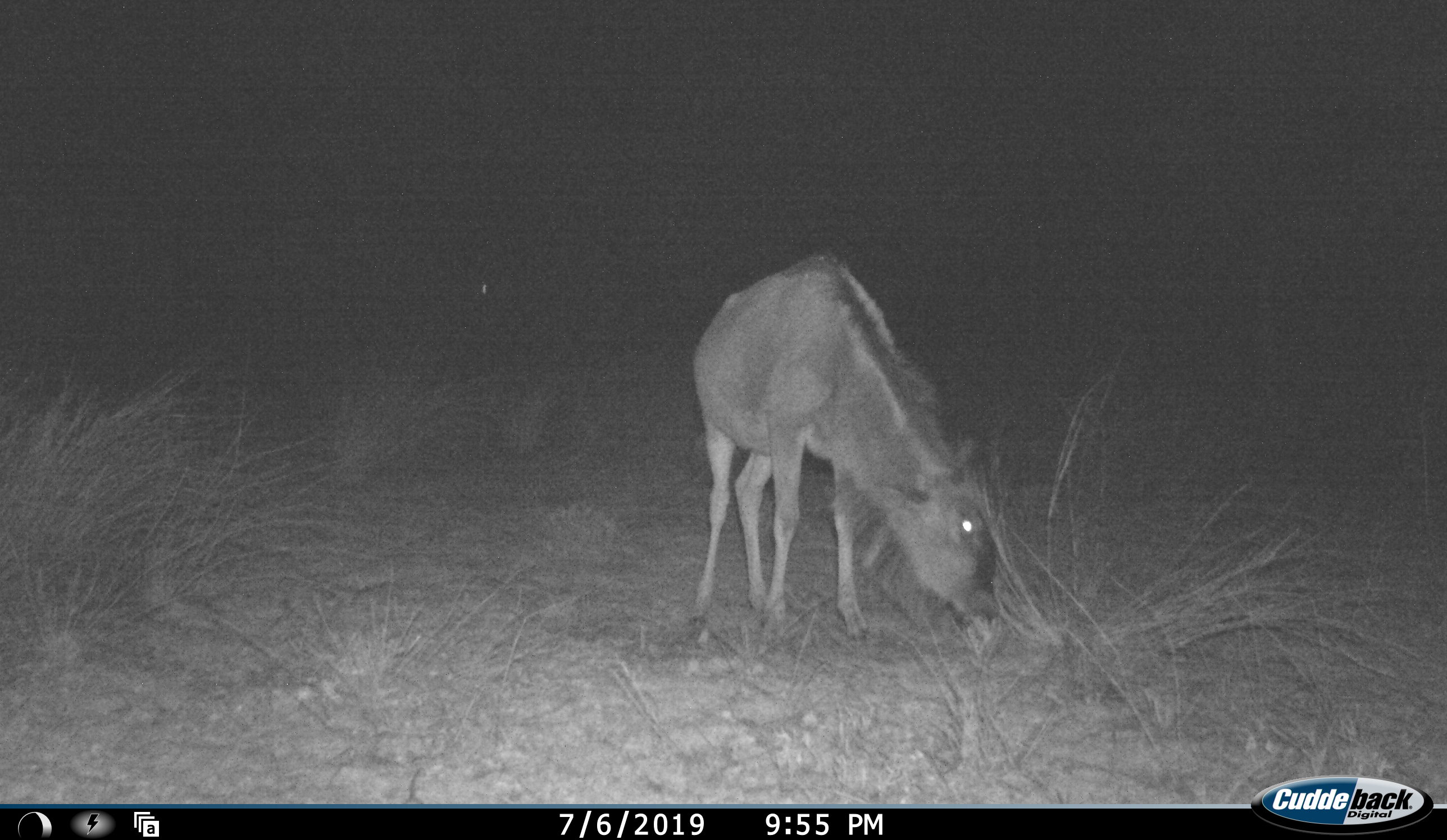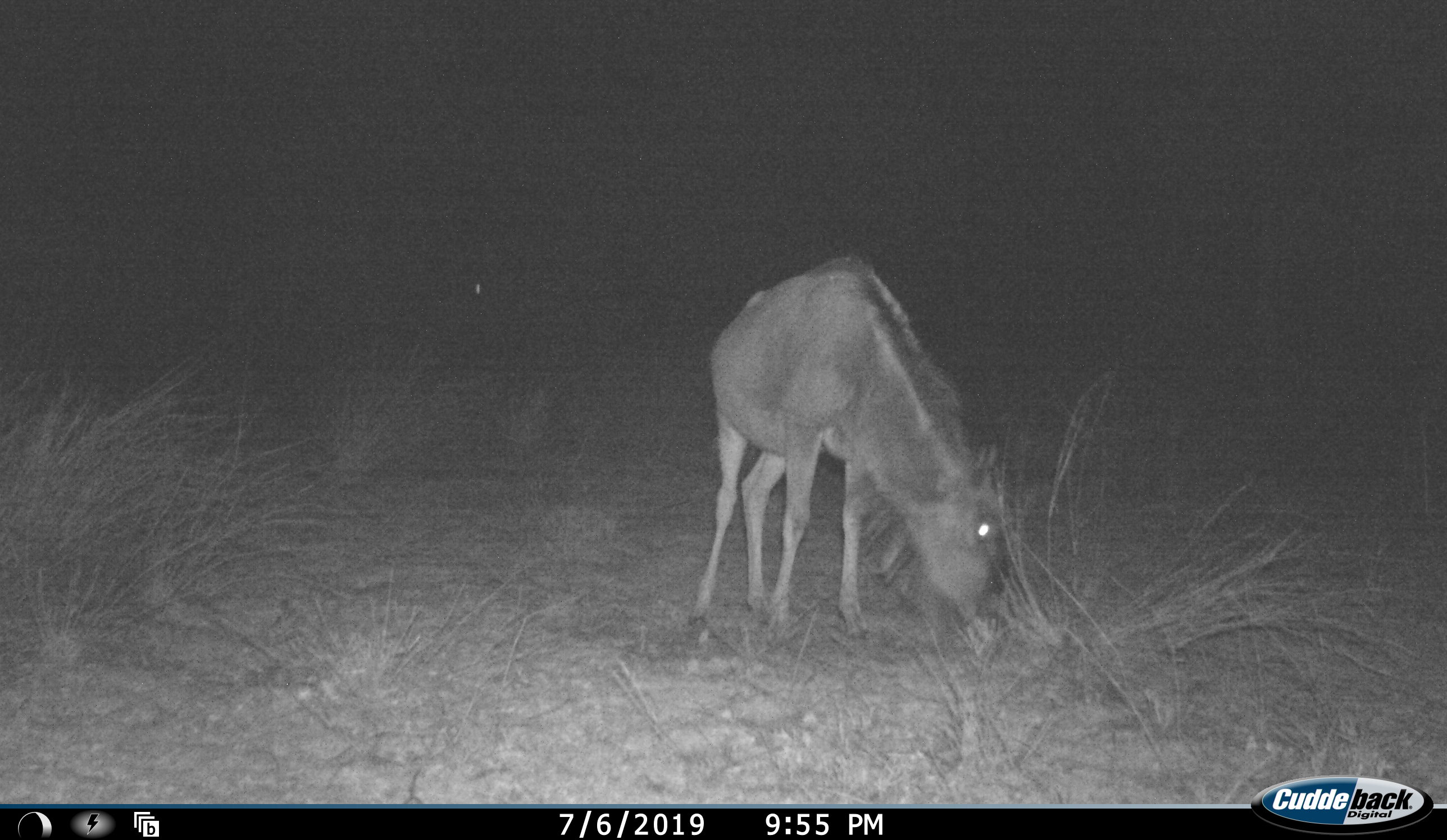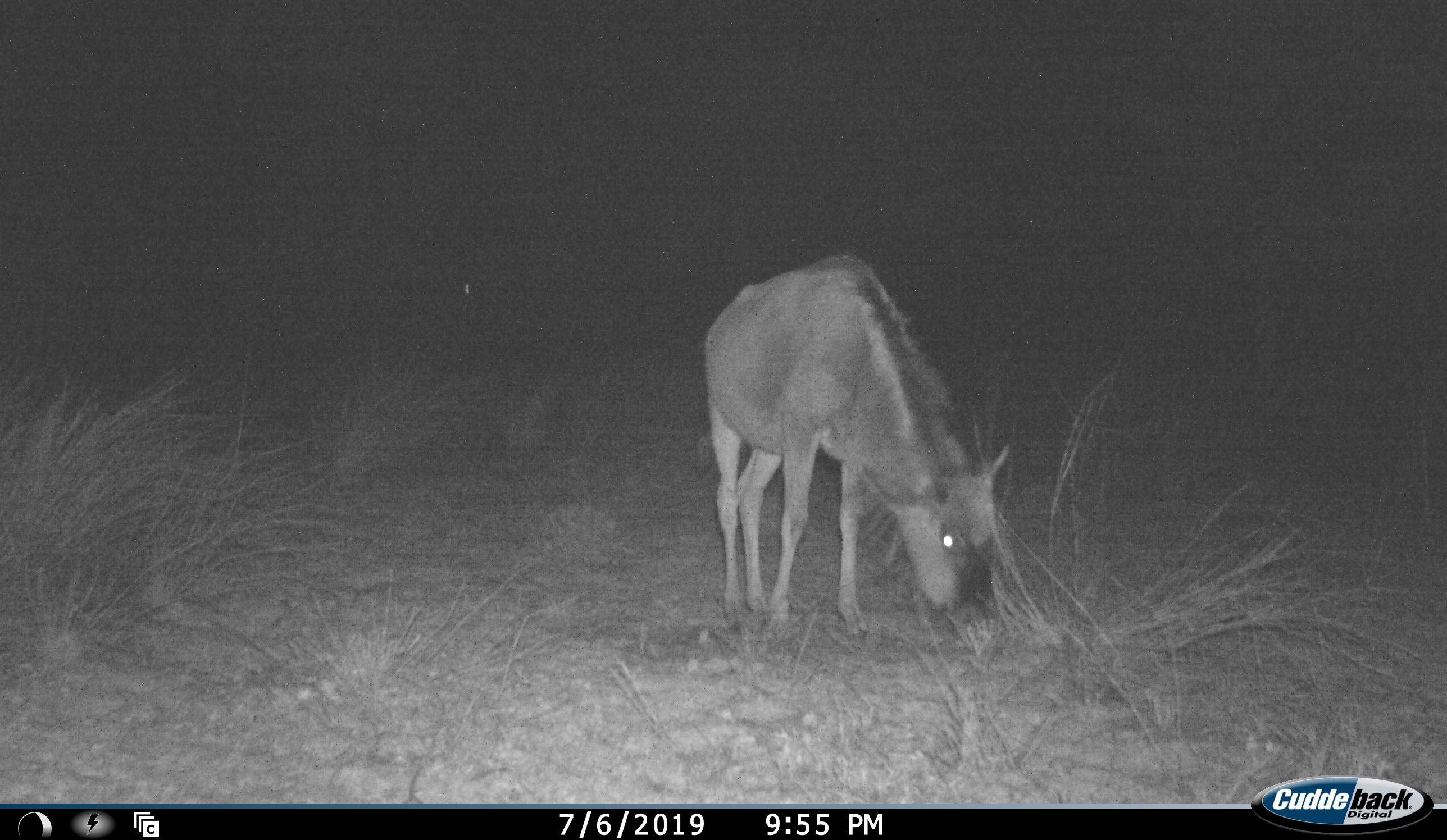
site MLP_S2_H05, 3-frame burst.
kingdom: Animalia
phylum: Chordata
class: Mammalia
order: Artiodactyla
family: Bovidae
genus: Connochaetes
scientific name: Connochaetes taurinus taurinus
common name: blue wildebeest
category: wildebeestblue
Wildebeestblue (blue wildebeest) (Connochaetes taurinus taurinus), count 1. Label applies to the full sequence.